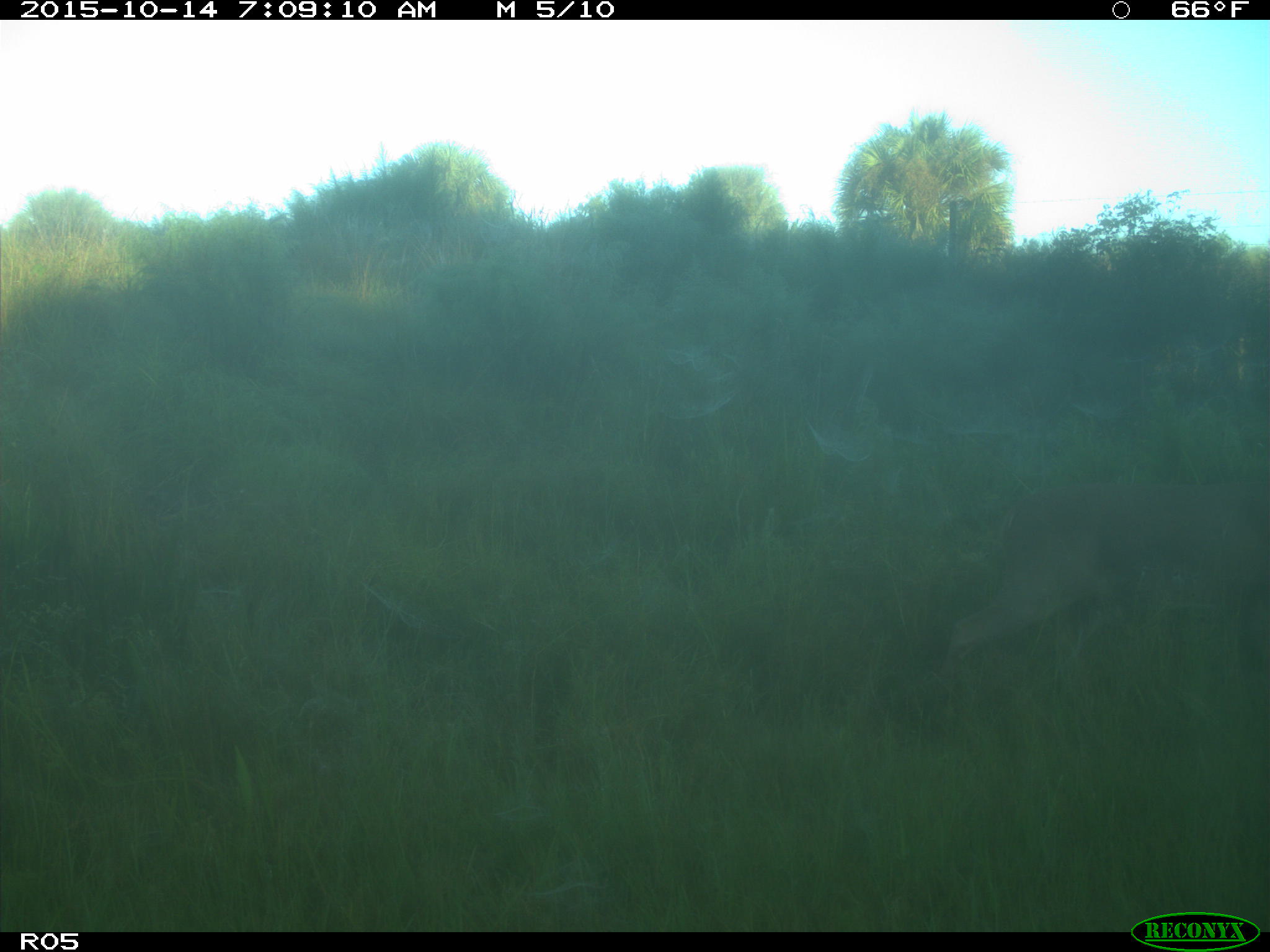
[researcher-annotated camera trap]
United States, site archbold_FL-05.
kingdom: Animalia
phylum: Chordata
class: Mammalia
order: Artiodactyla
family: Cervidae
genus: Odocoileus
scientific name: Odocoileus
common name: deer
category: unidentified deer